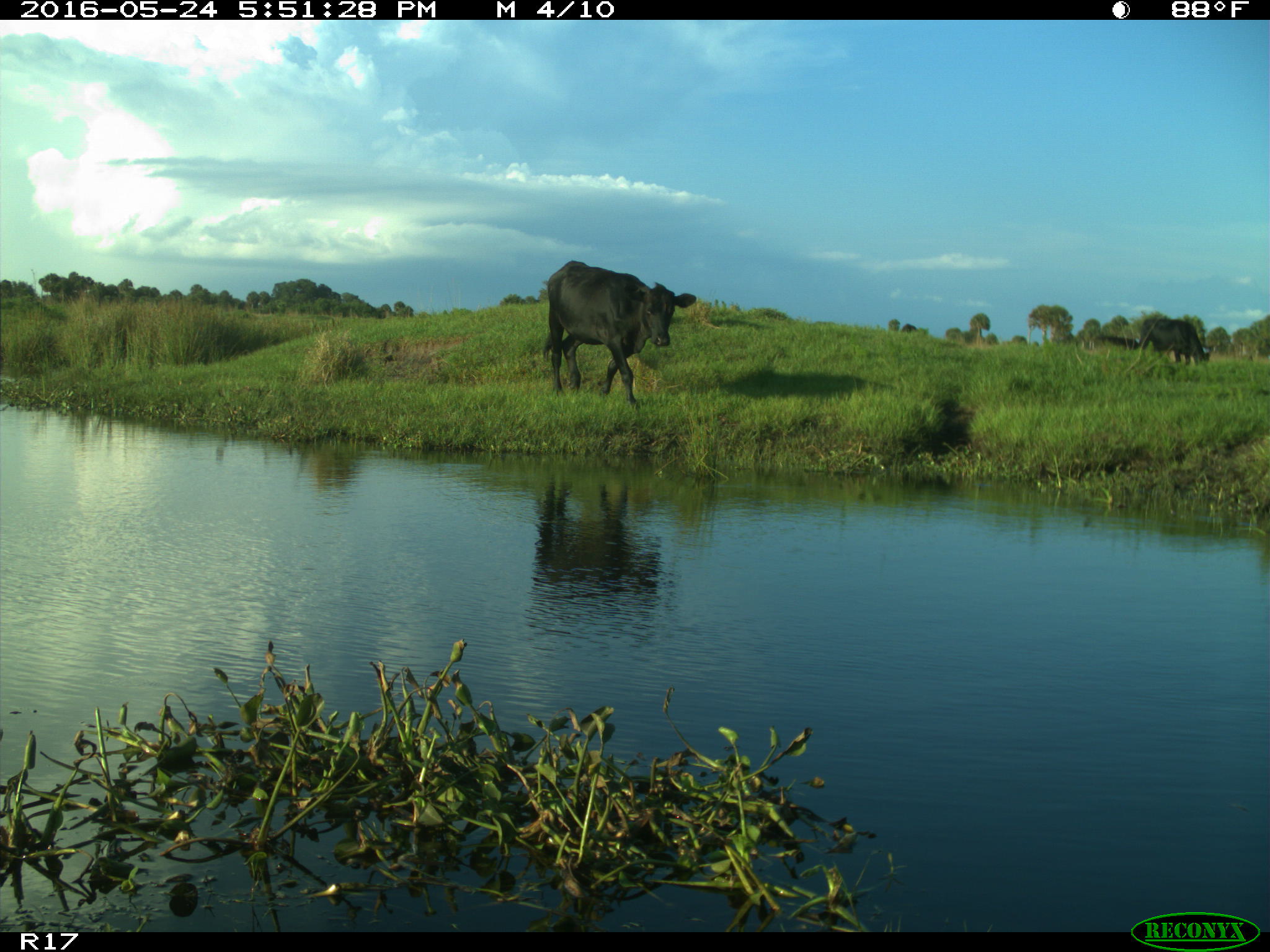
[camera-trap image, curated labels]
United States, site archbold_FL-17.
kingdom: Animalia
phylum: Chordata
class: Mammalia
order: Artiodactyla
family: Bovidae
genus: Bos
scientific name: Bos taurus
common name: domestic cow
Bos taurus (domestic cow).